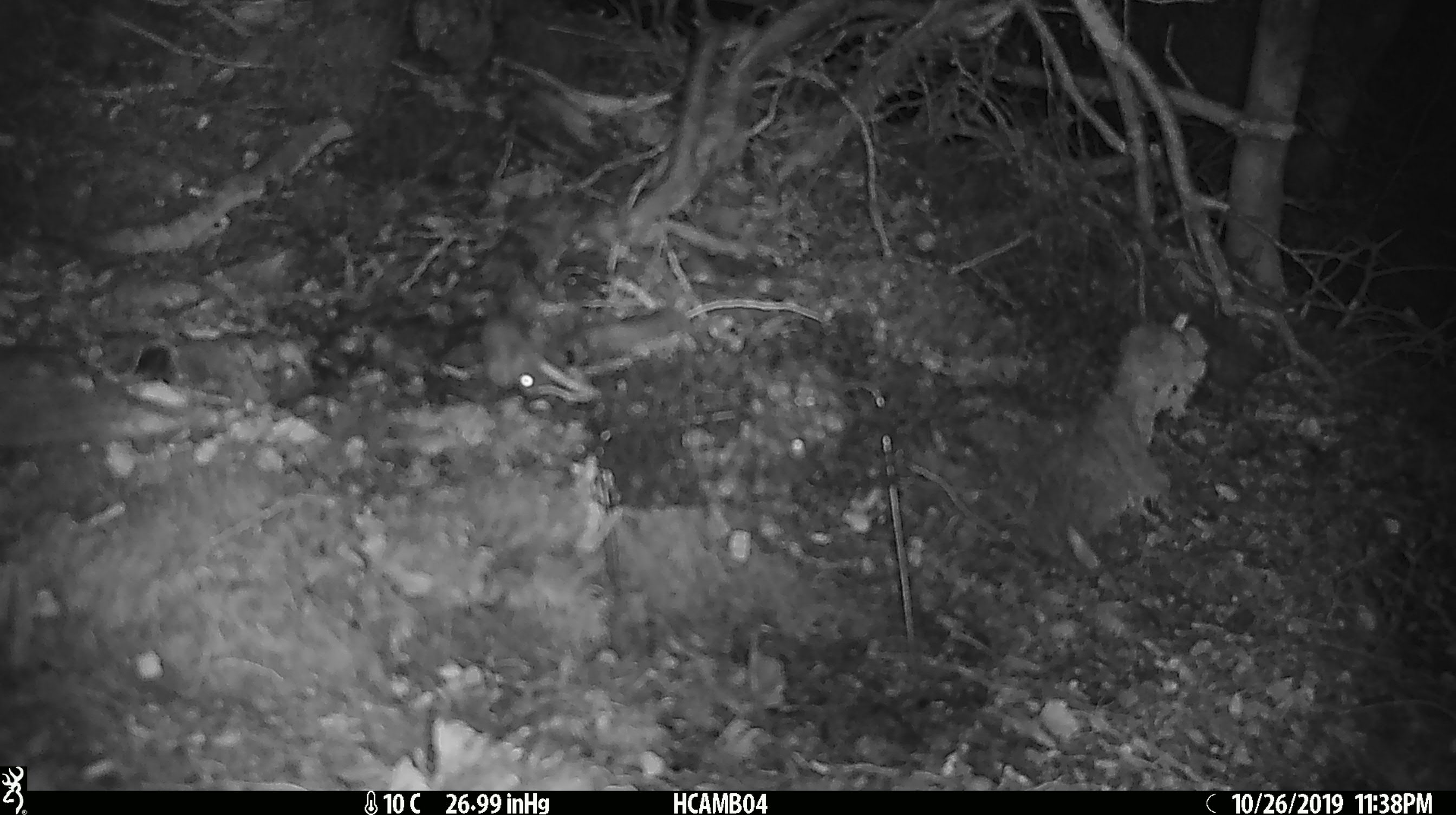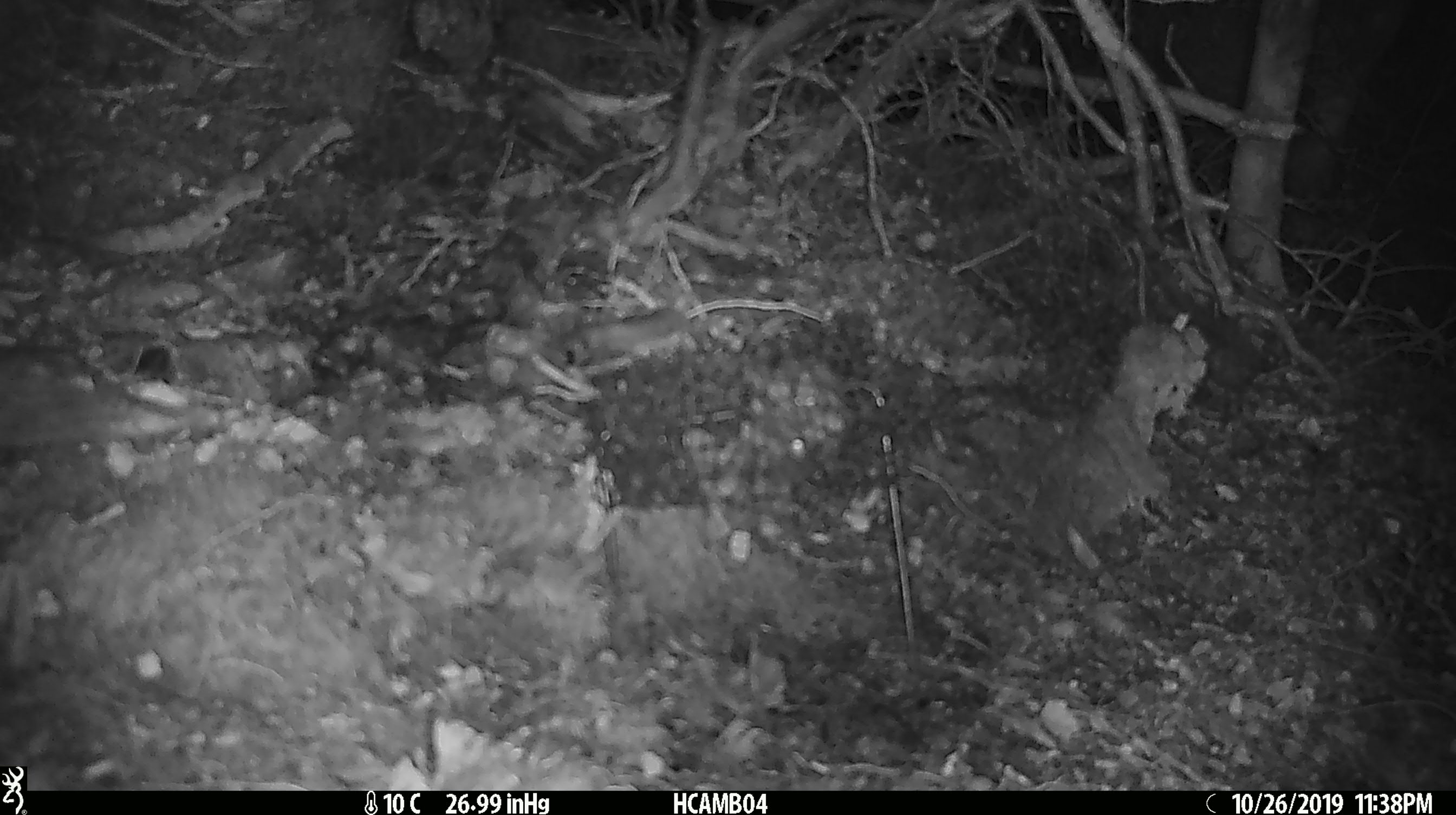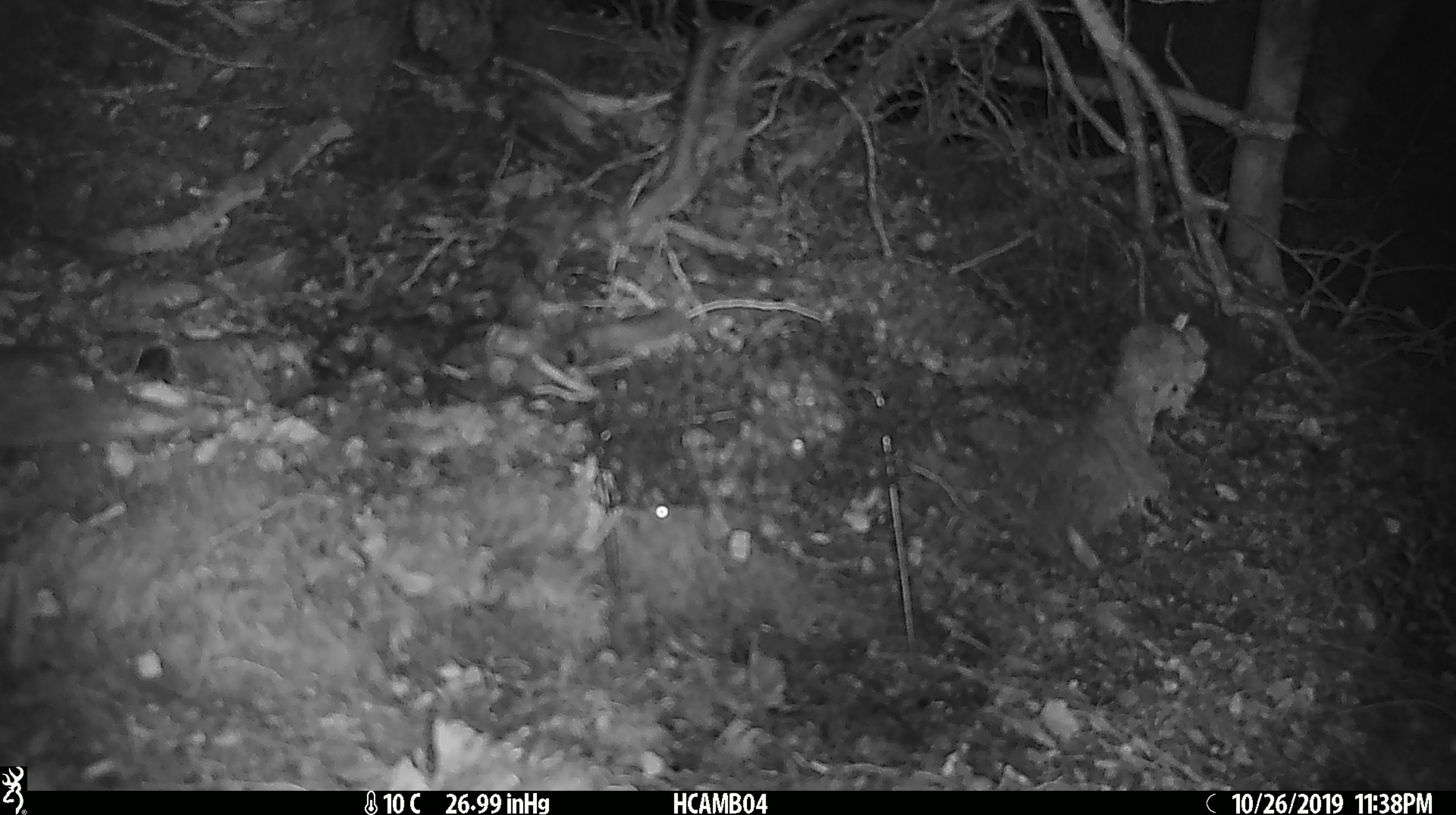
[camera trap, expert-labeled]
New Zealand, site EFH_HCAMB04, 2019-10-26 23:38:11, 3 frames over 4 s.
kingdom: Animalia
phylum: Chordata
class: Mammalia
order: Rodentia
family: Muridae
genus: Mus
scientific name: Mus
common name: mouse